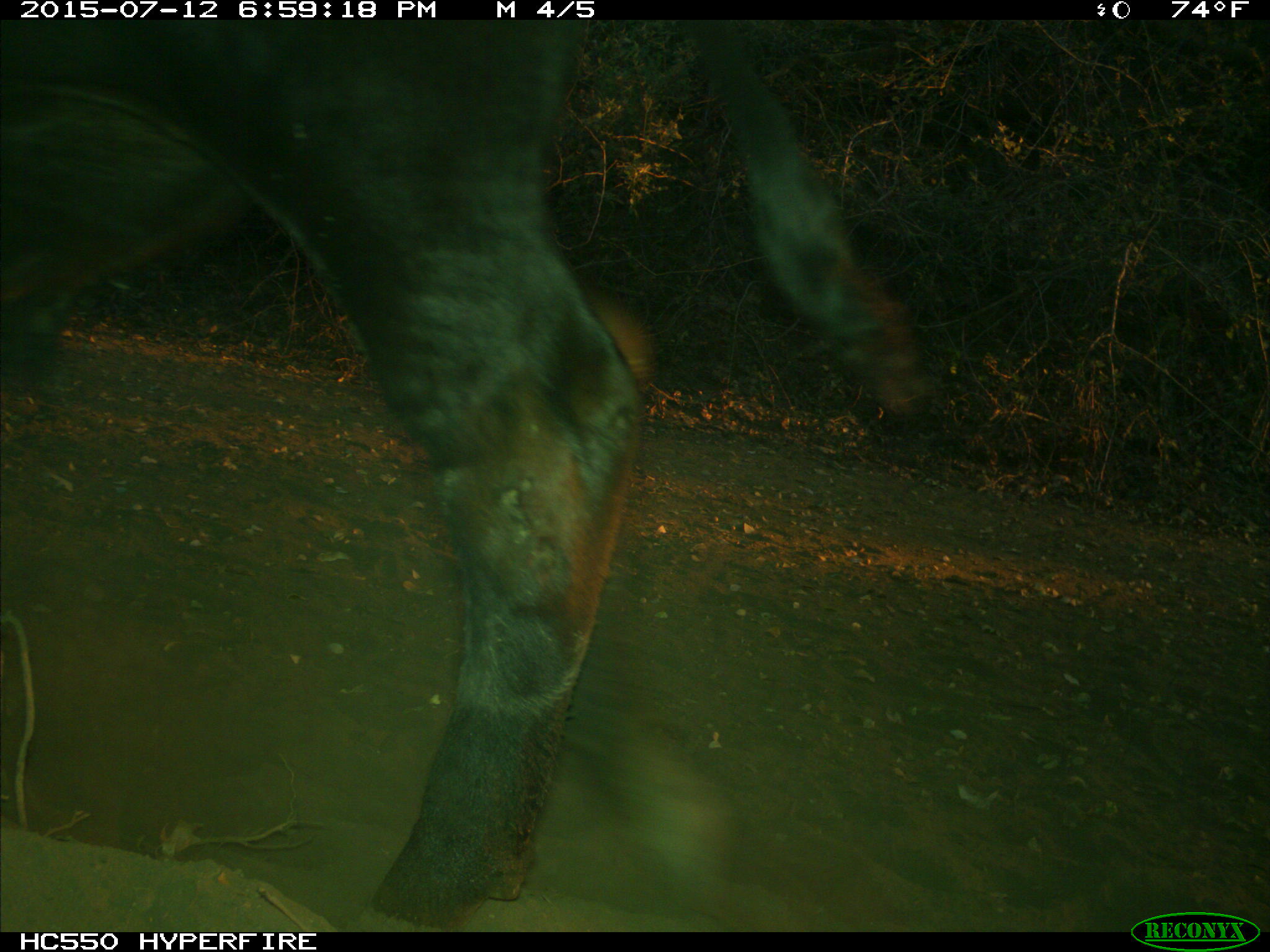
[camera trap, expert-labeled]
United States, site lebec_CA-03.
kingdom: Animalia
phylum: Chordata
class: Mammalia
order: Artiodactyla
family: Bovidae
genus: Bos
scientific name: Bos taurus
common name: domestic cow